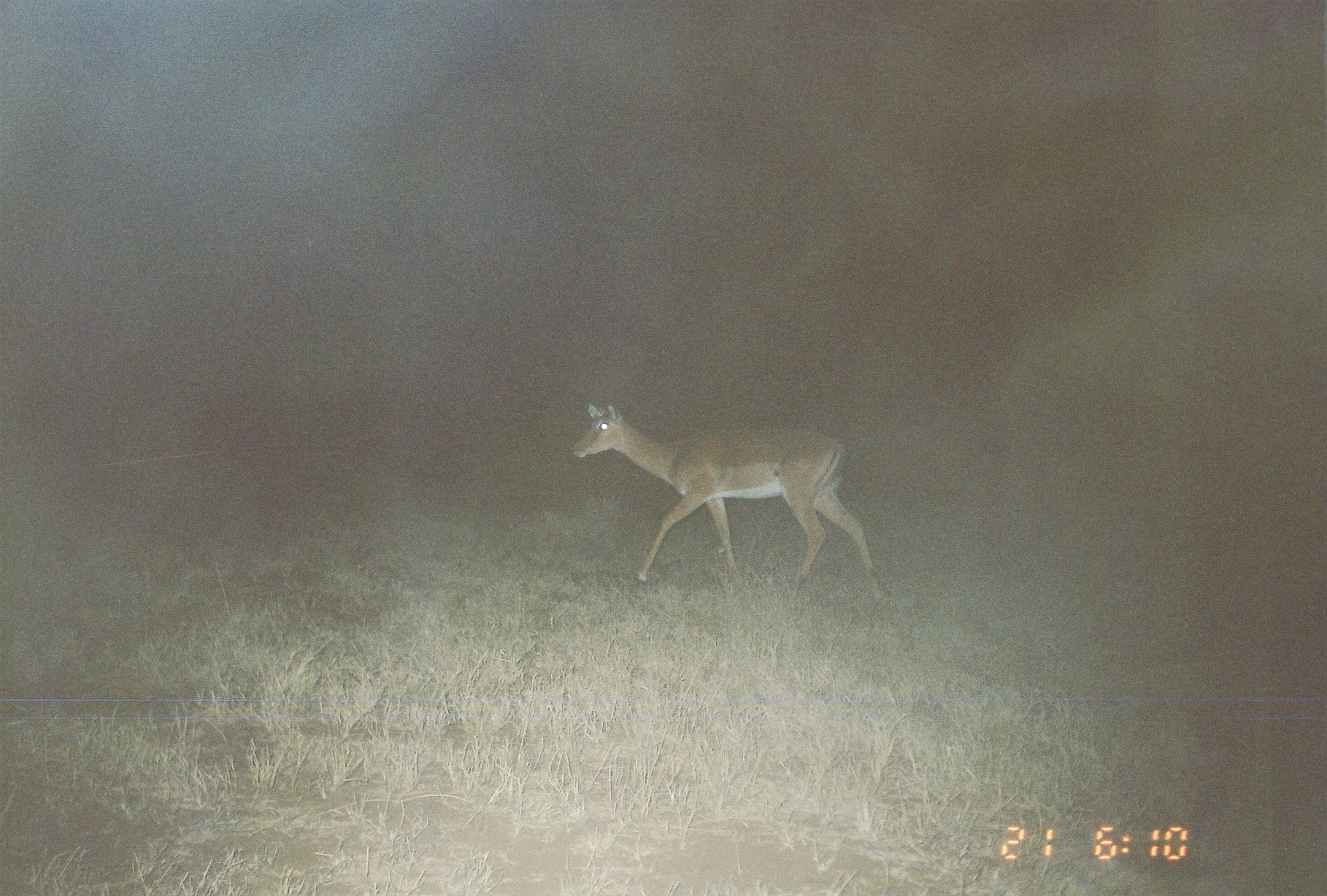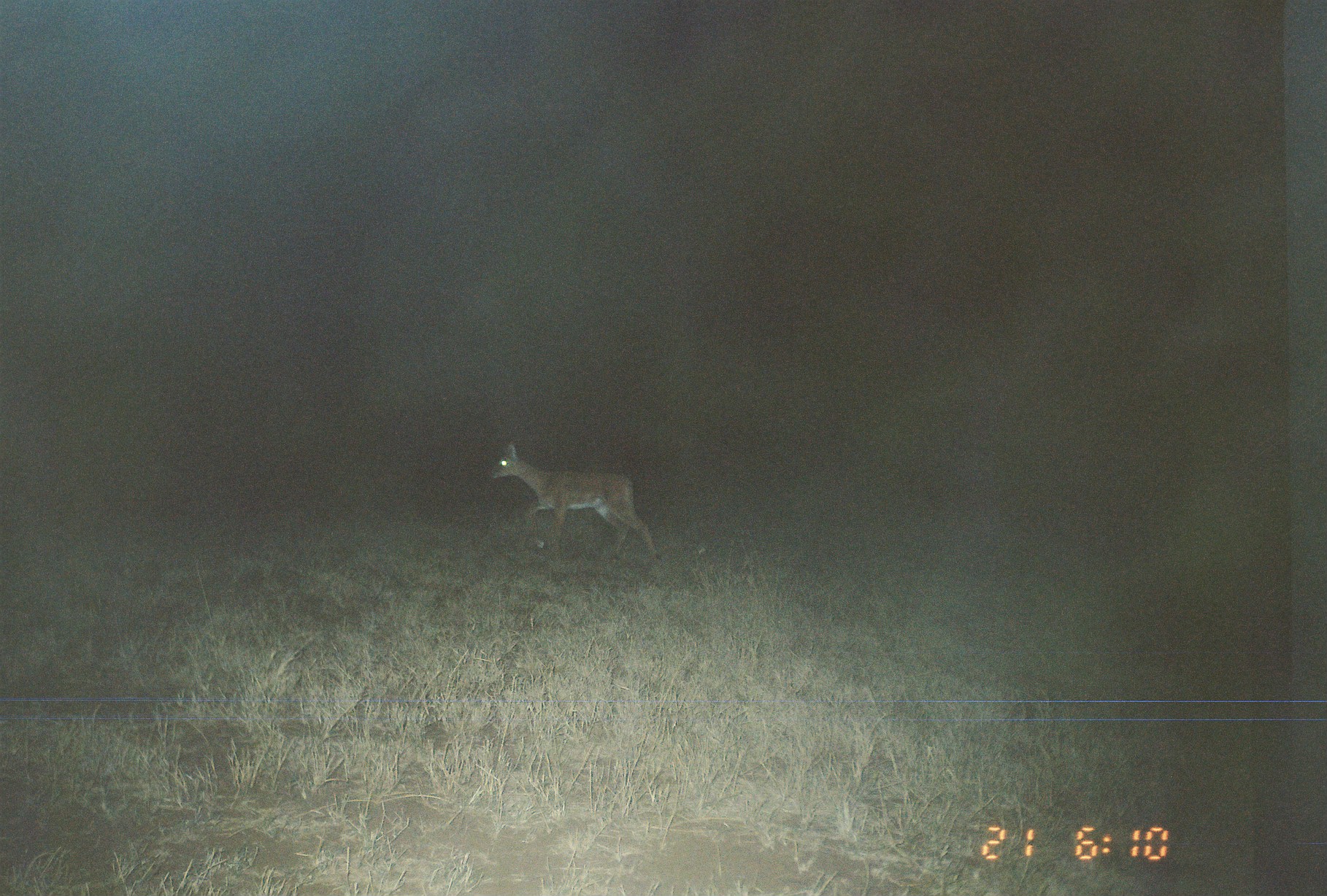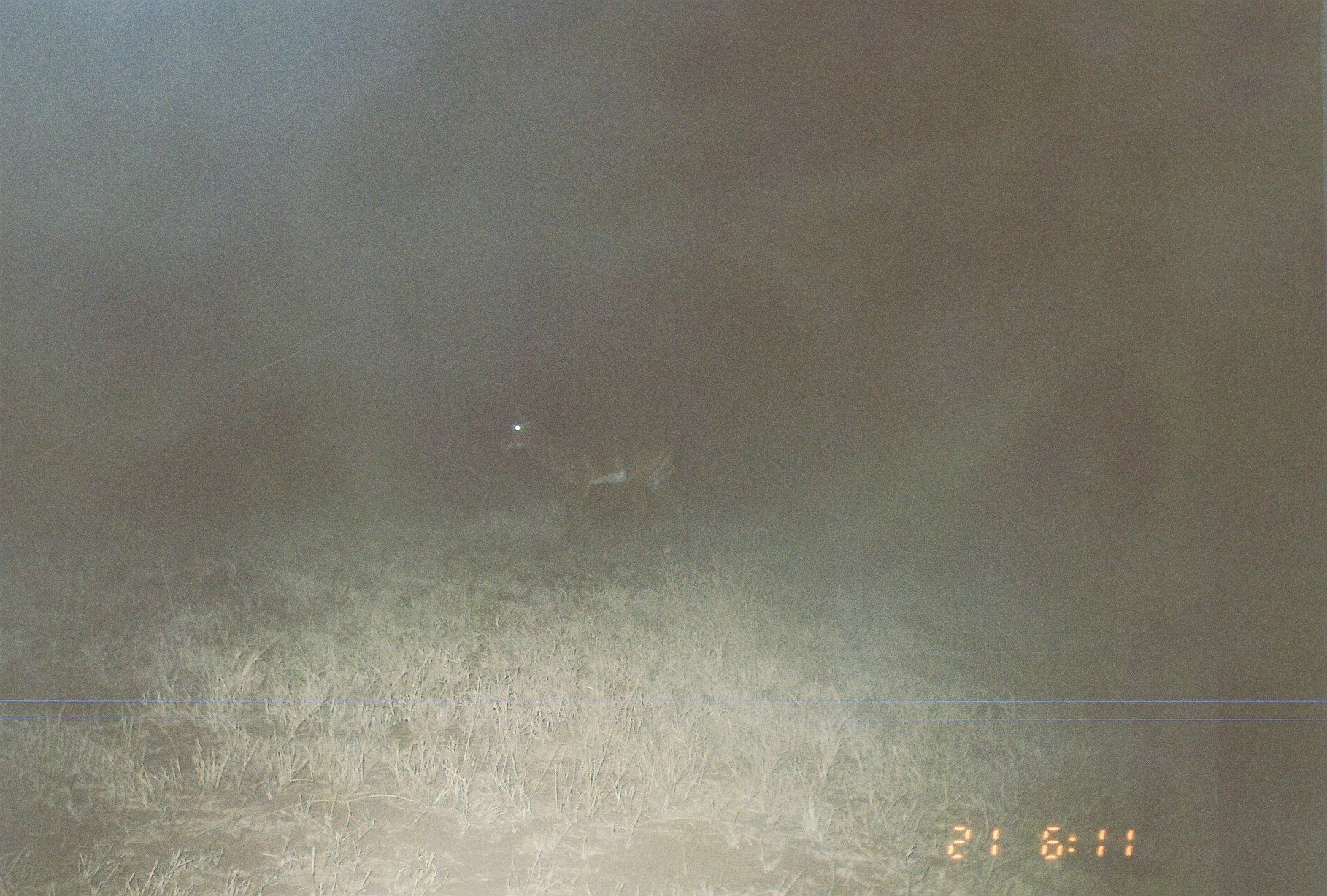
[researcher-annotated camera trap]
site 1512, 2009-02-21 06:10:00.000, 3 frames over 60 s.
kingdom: Animalia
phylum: Chordata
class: Mammalia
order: Artiodactyla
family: Bovidae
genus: Aepyceros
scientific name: Aepyceros melampus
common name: impala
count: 1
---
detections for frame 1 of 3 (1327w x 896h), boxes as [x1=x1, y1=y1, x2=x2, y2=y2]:
aepyceros melampus: [x1=567, y1=397, x2=890, y2=606]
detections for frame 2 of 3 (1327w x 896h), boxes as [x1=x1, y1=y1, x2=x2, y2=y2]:
aepyceros melampus: [x1=488, y1=435, x2=657, y2=559]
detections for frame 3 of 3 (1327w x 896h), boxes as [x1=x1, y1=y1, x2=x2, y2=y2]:
aepyceros melampus: [x1=490, y1=387, x2=691, y2=543]